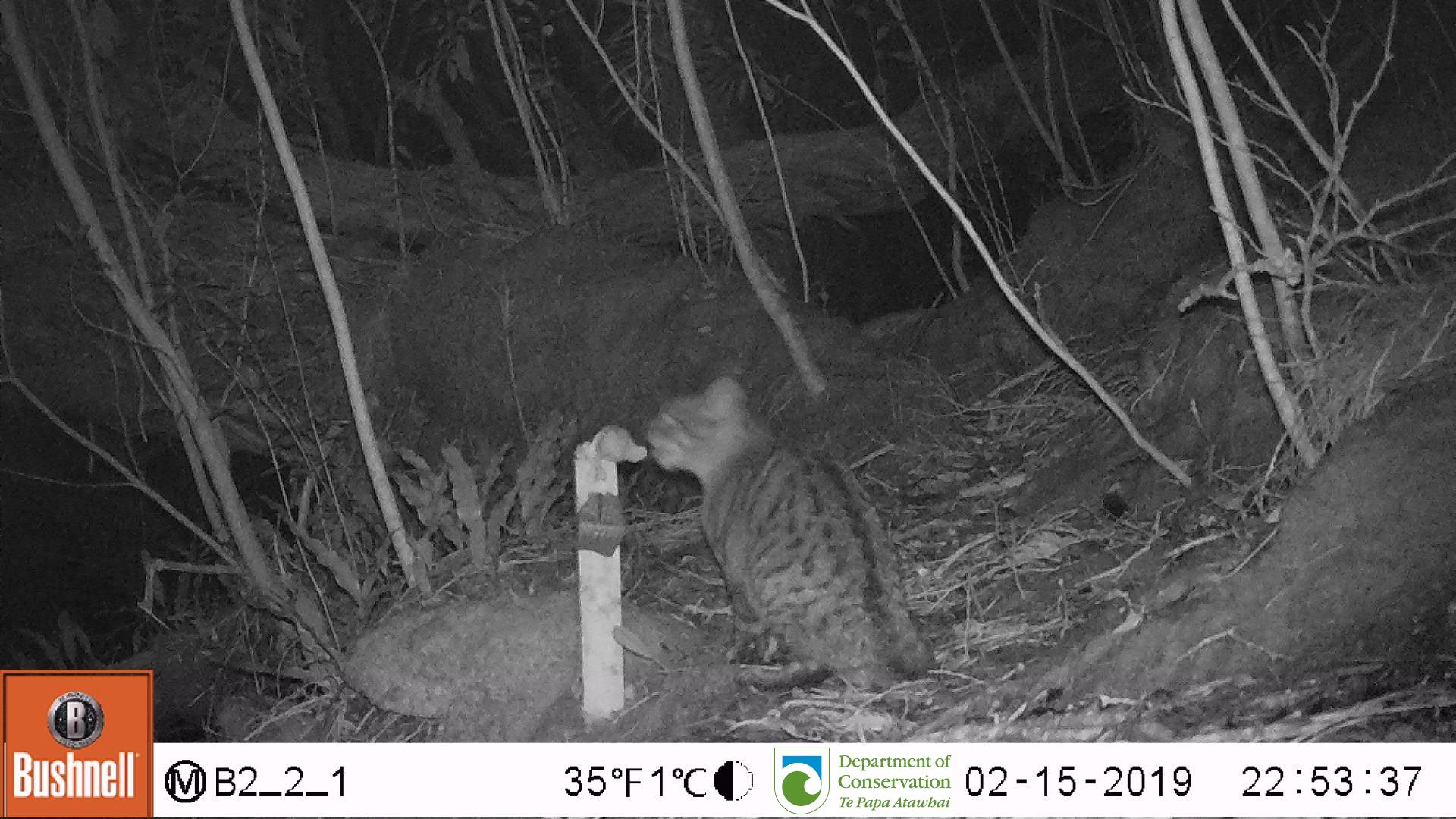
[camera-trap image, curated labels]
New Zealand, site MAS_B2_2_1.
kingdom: Animalia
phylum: Chordata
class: Mammalia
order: Carnivora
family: Felidae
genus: Felis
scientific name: Felis catus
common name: domestic cat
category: cat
Cat (domestic cat) (Felis catus).